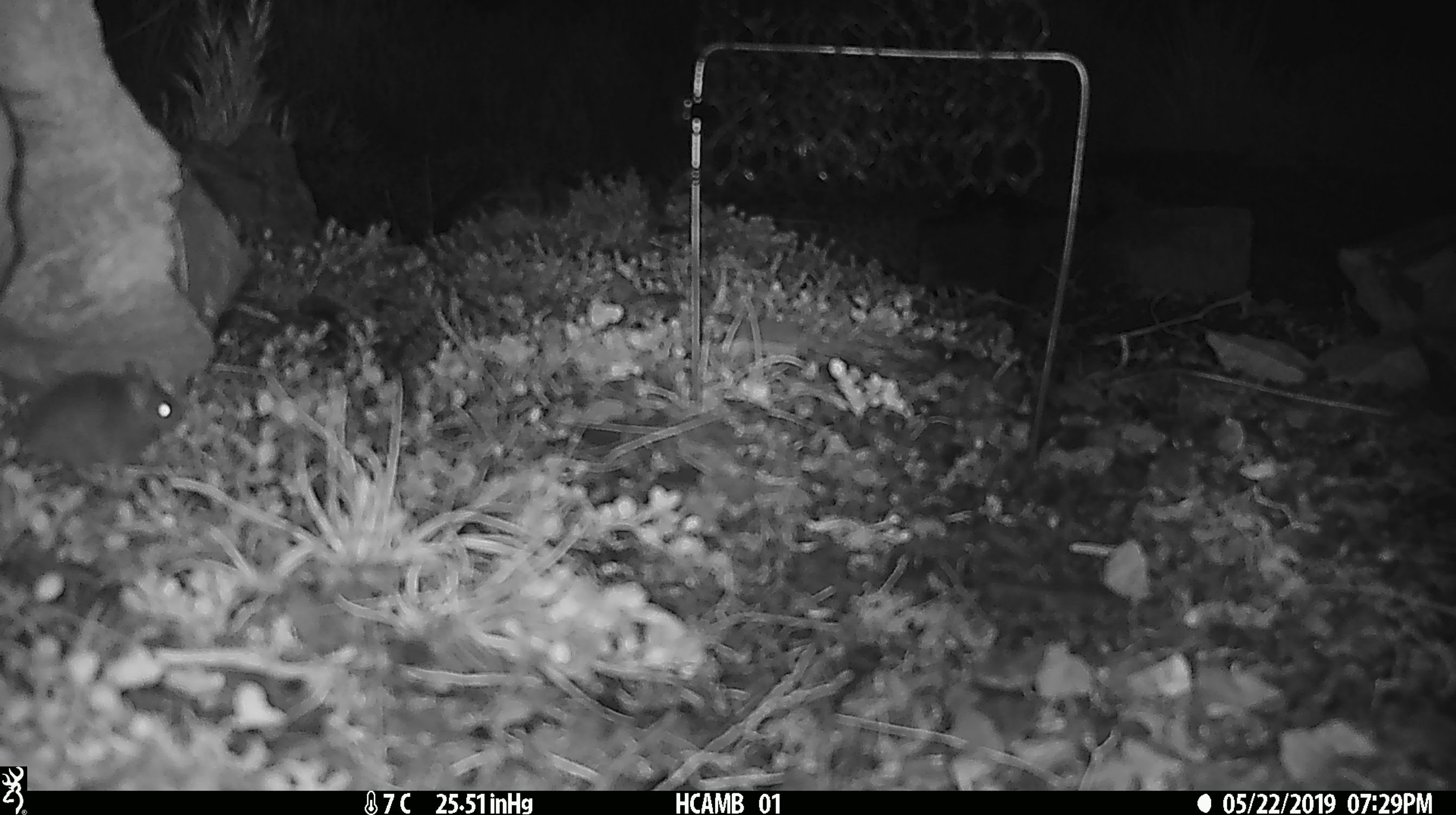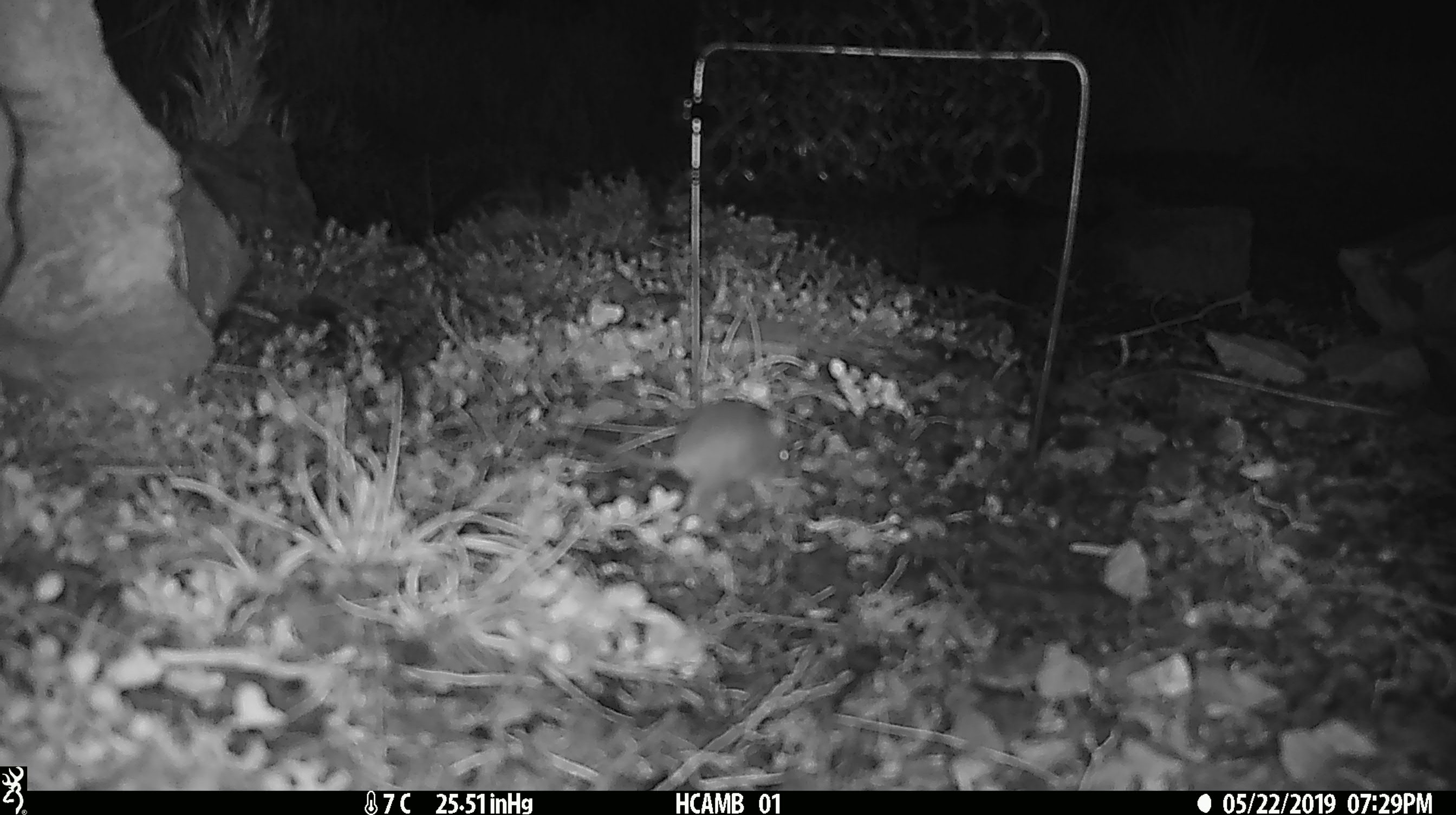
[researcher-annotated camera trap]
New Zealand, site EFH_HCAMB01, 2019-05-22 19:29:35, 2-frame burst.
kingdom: Animalia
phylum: Chordata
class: Mammalia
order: Rodentia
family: Muridae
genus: Mus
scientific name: Mus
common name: mouse